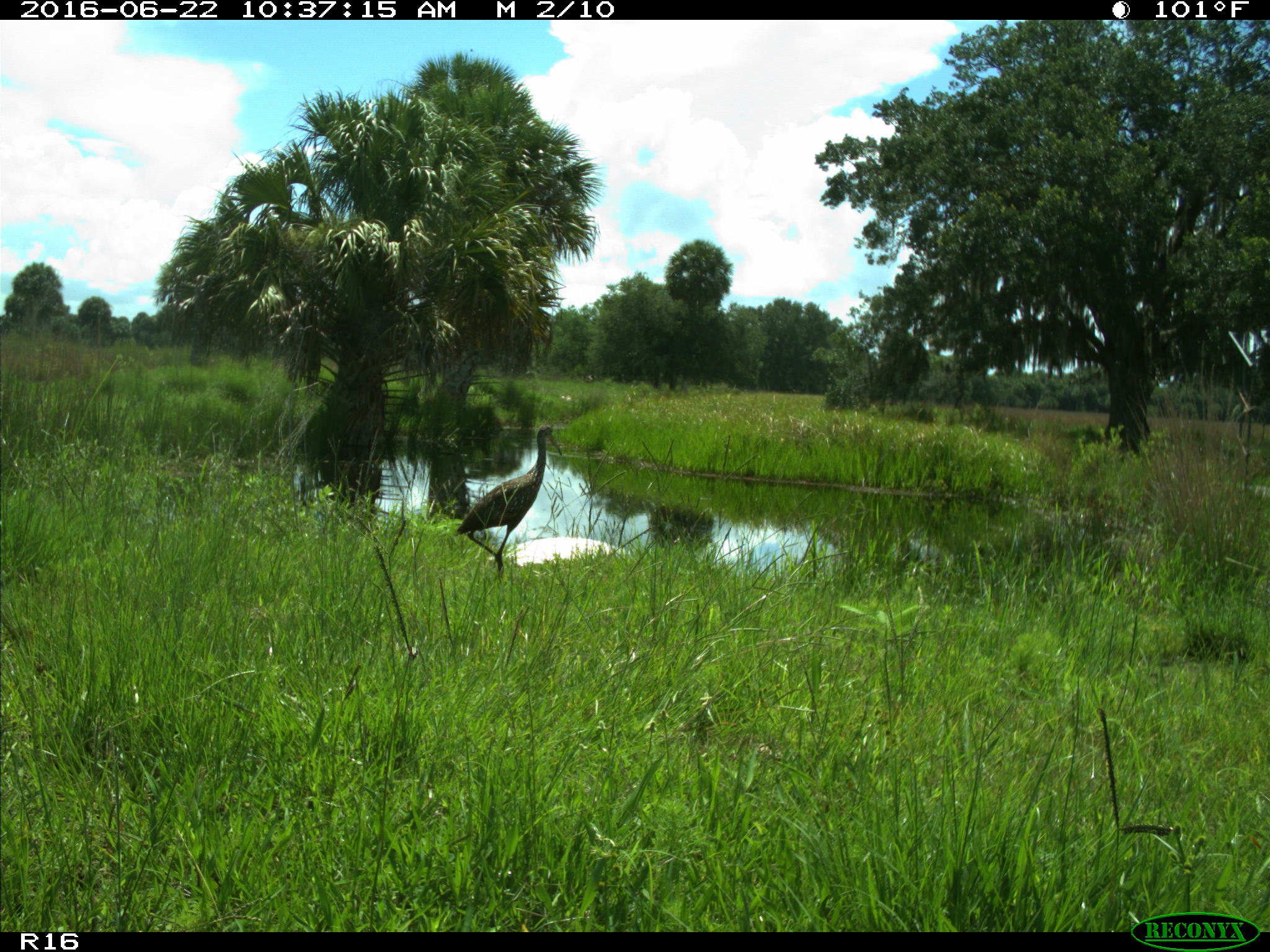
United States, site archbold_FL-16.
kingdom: Animalia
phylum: Chordata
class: Aves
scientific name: Aves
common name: birds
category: unidentified bird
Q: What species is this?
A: Unidentified bird (birds) (Aves).